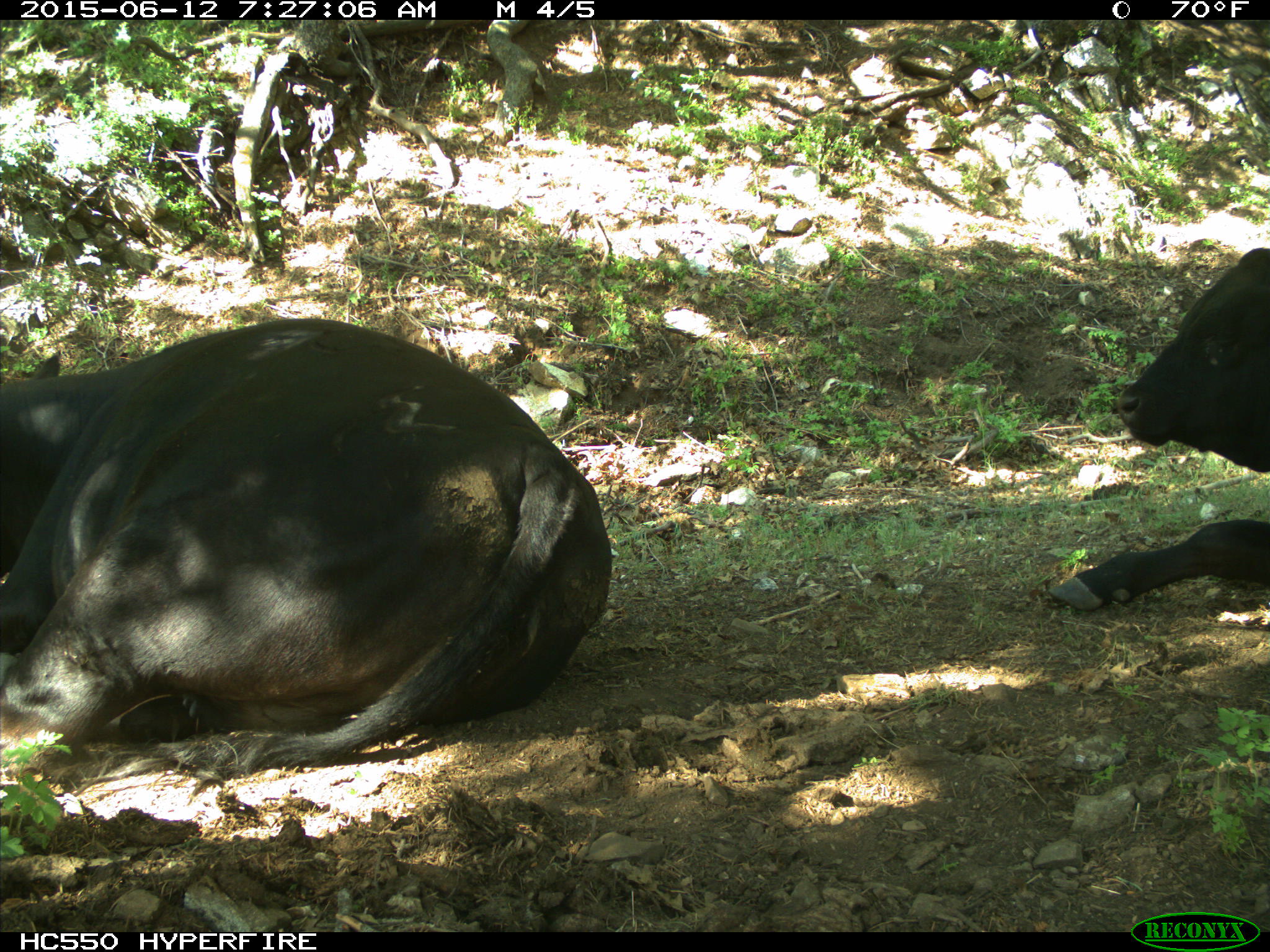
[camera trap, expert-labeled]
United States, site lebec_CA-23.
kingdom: Animalia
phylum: Chordata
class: Mammalia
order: Artiodactyla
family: Bovidae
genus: Bos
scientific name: Bos taurus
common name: domestic cow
Bos taurus (domestic cow).